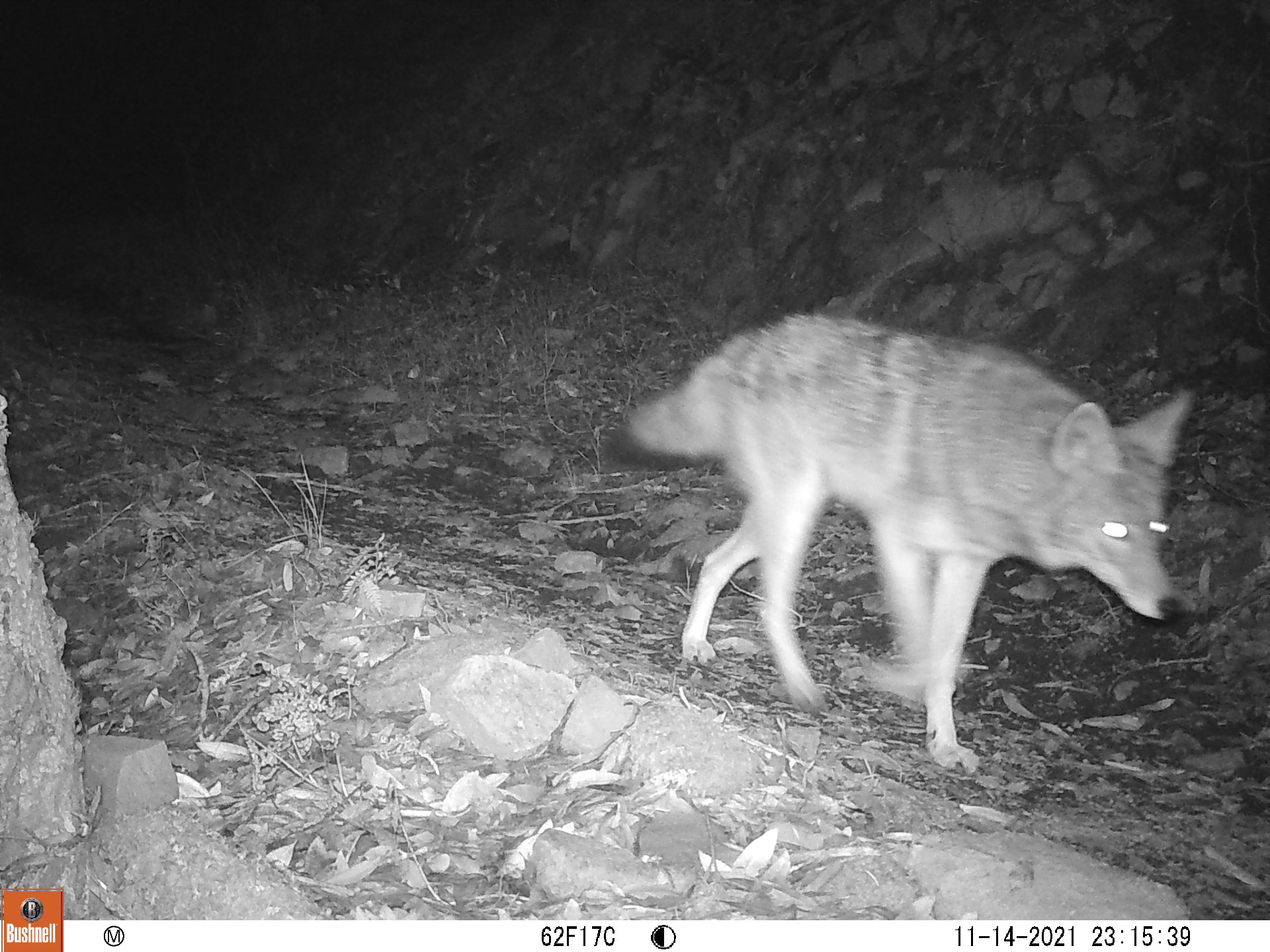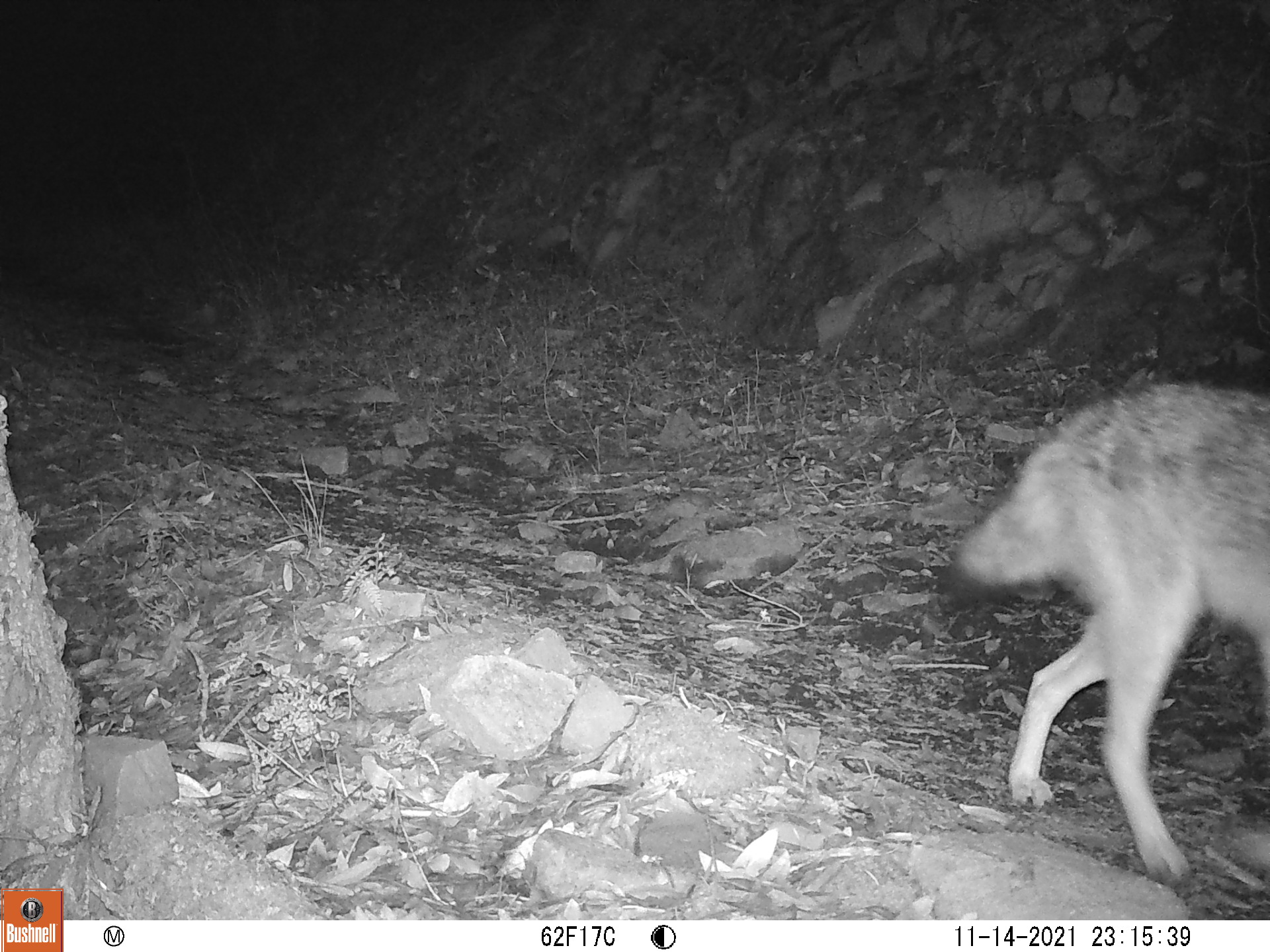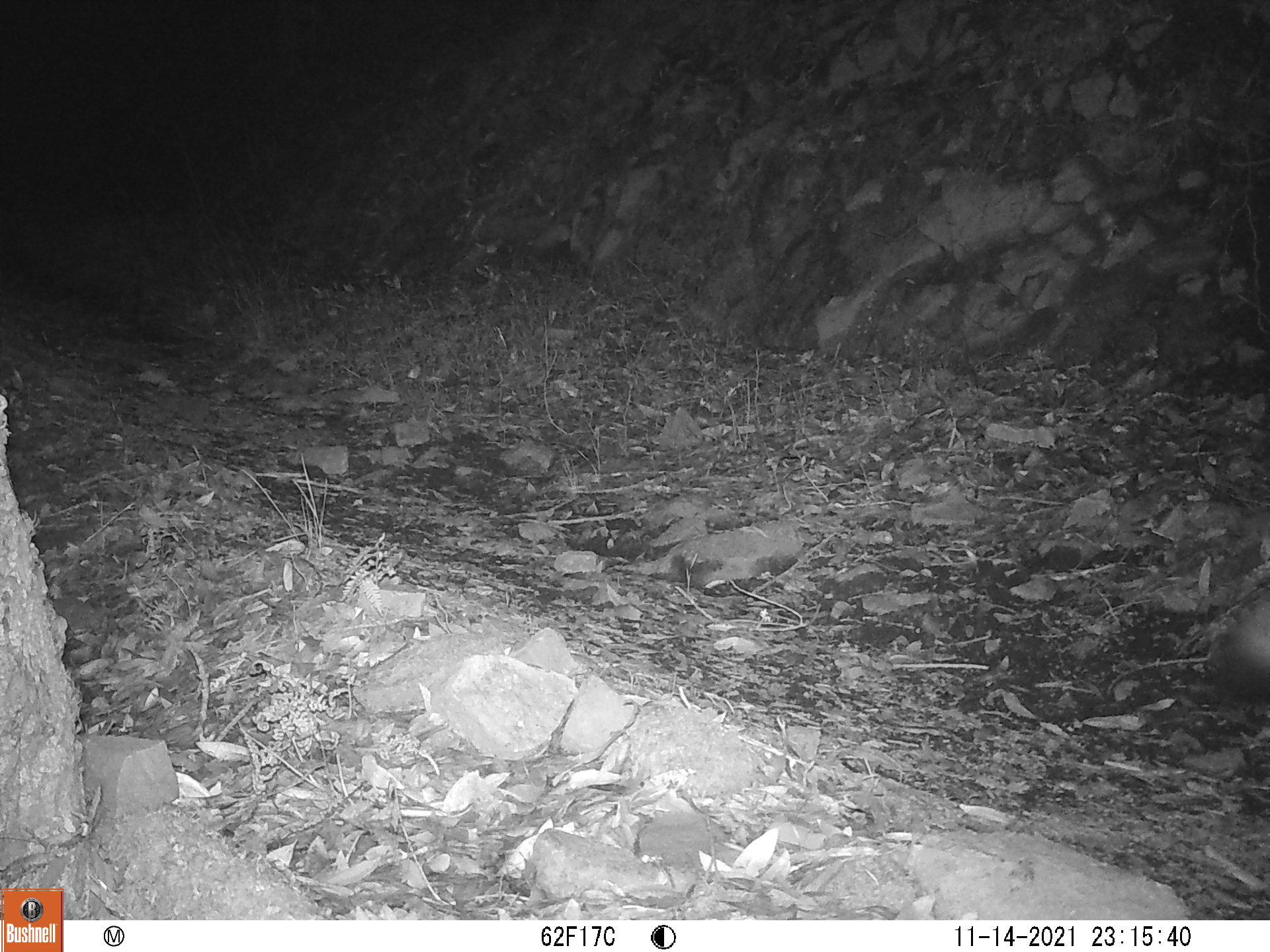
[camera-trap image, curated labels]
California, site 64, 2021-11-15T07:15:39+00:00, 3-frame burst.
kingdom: Animalia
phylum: Chordata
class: Mammalia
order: Carnivora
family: Canidae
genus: Canis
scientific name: Canis latrans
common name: coyote